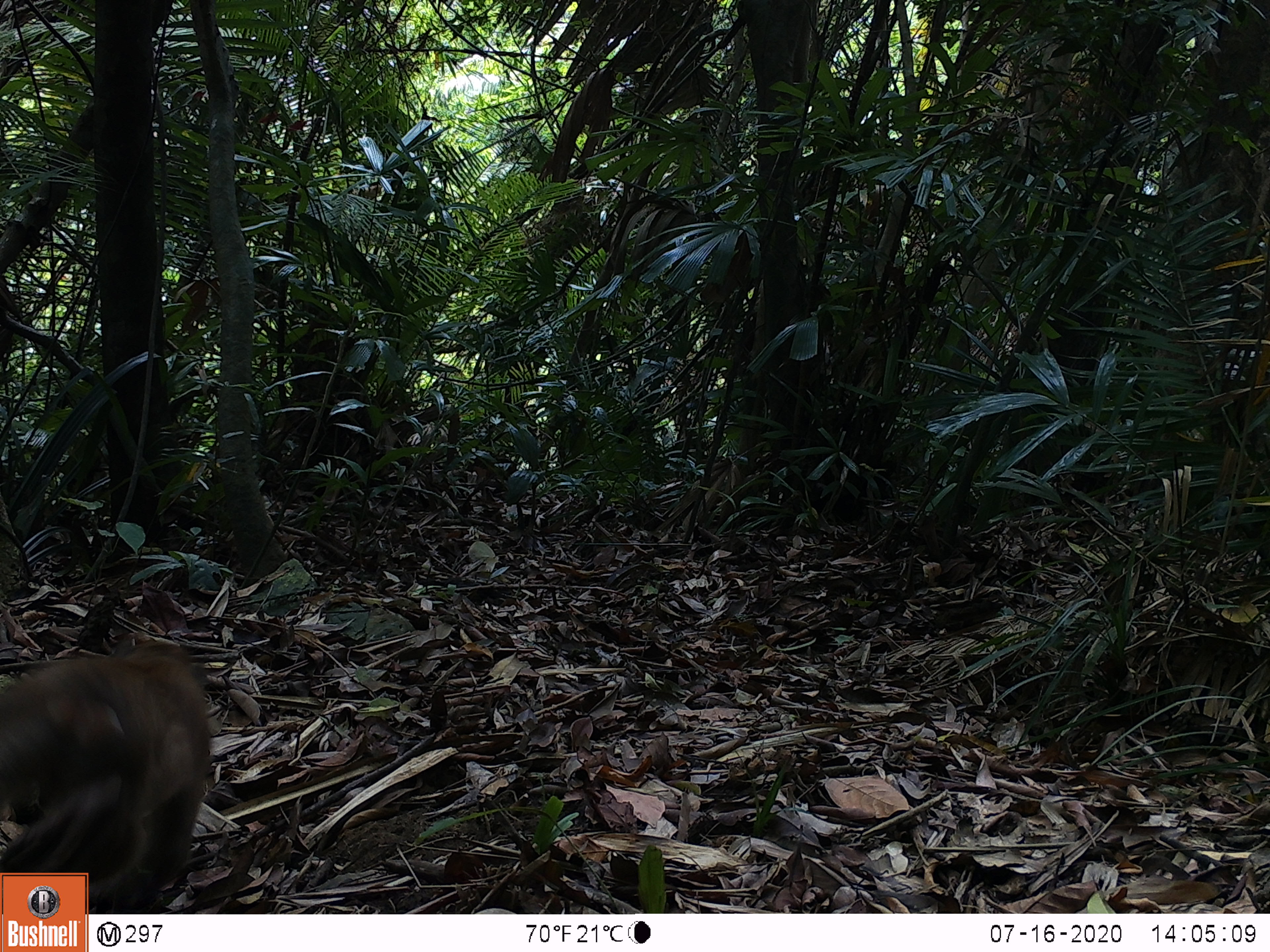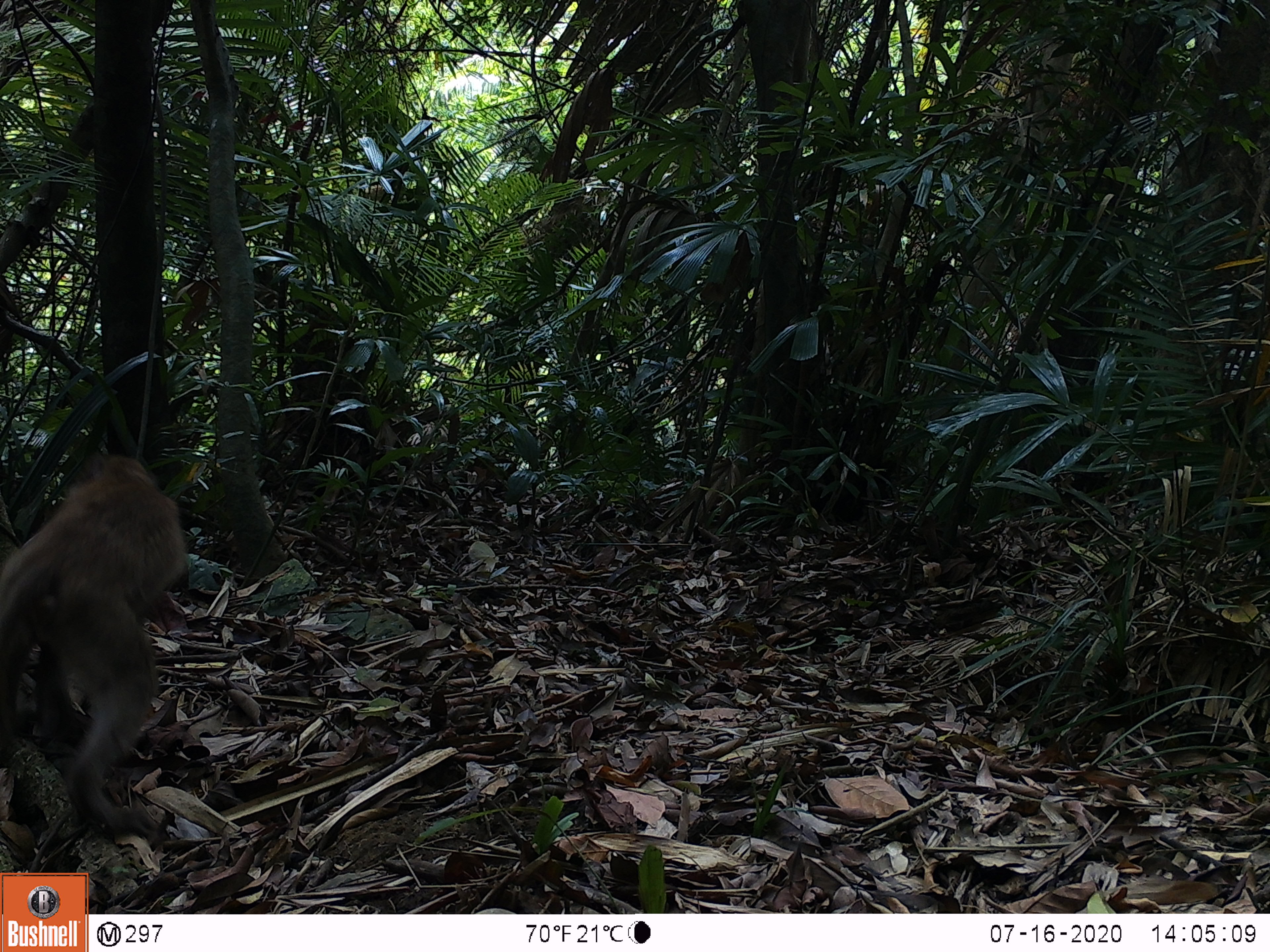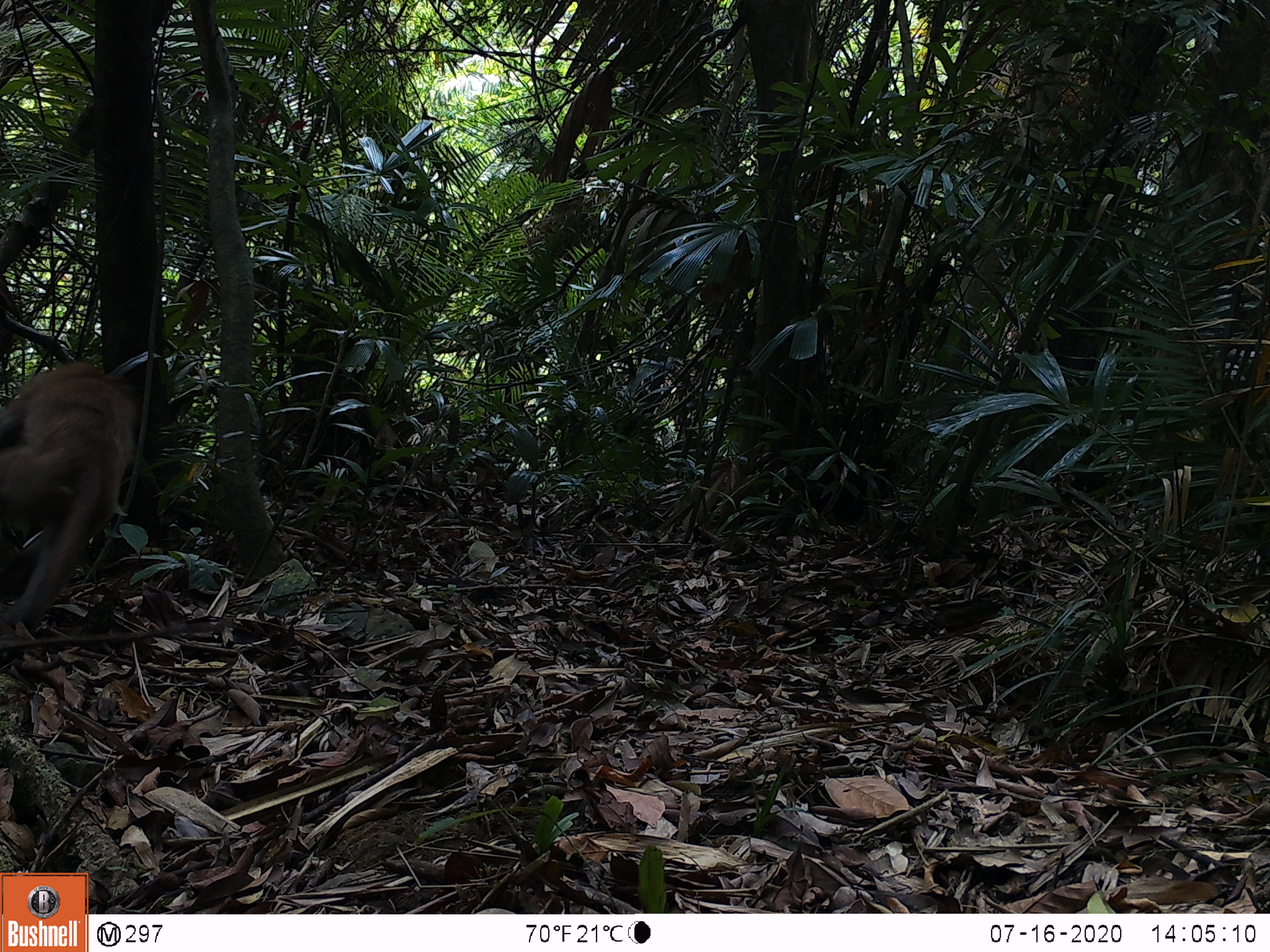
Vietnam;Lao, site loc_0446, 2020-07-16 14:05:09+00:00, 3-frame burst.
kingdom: Animalia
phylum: Chordata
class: Mammalia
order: Primates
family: Cercopithecidae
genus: Macaca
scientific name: Macaca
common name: macaques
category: assam or rhesus macaque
Assam or rhesus macaque (macaques) (Macaca). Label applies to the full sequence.